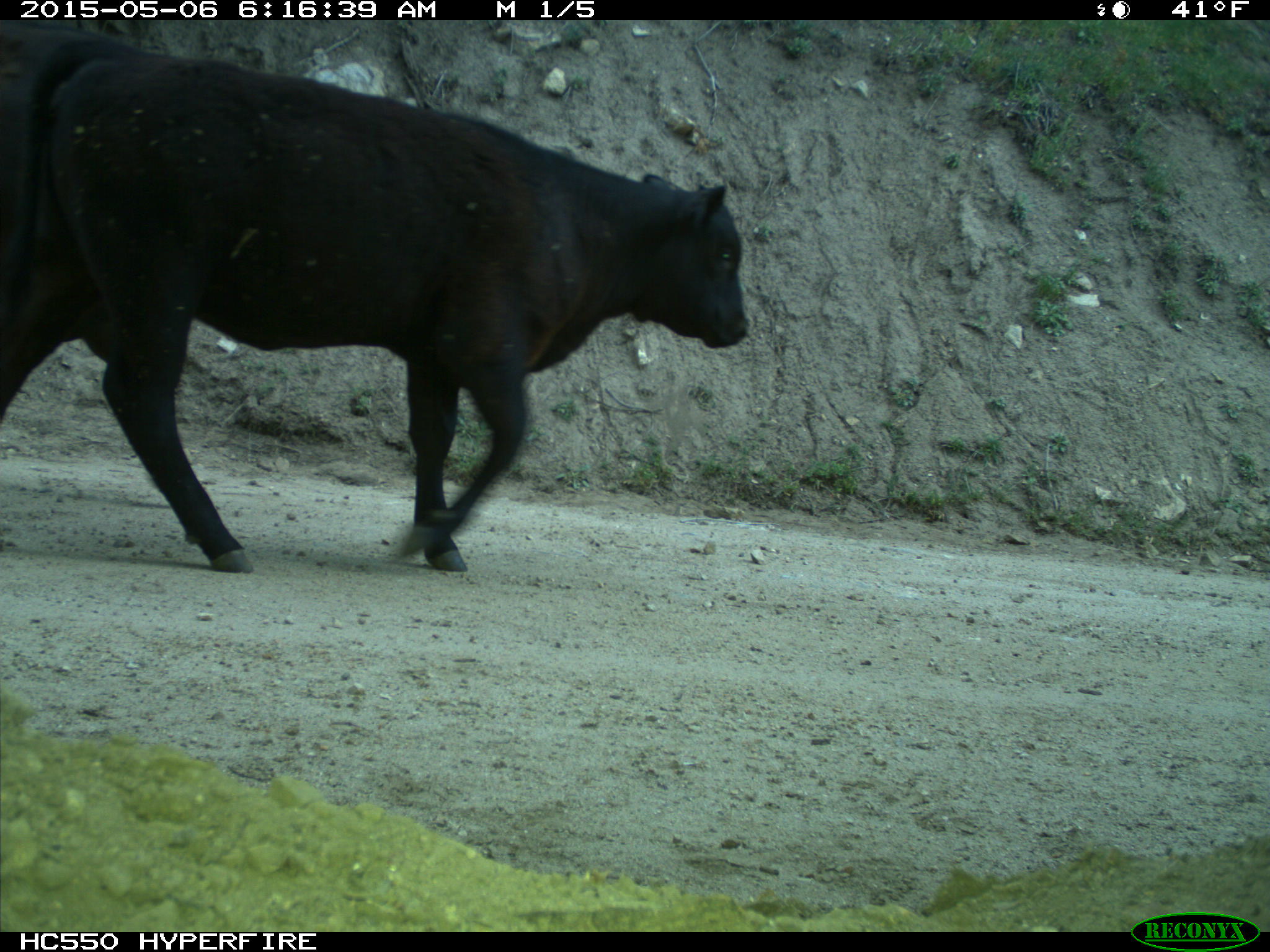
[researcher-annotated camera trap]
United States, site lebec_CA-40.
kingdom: Animalia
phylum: Chordata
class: Mammalia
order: Artiodactyla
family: Bovidae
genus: Bos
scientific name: Bos taurus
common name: domestic cow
Bos taurus (domestic cow).